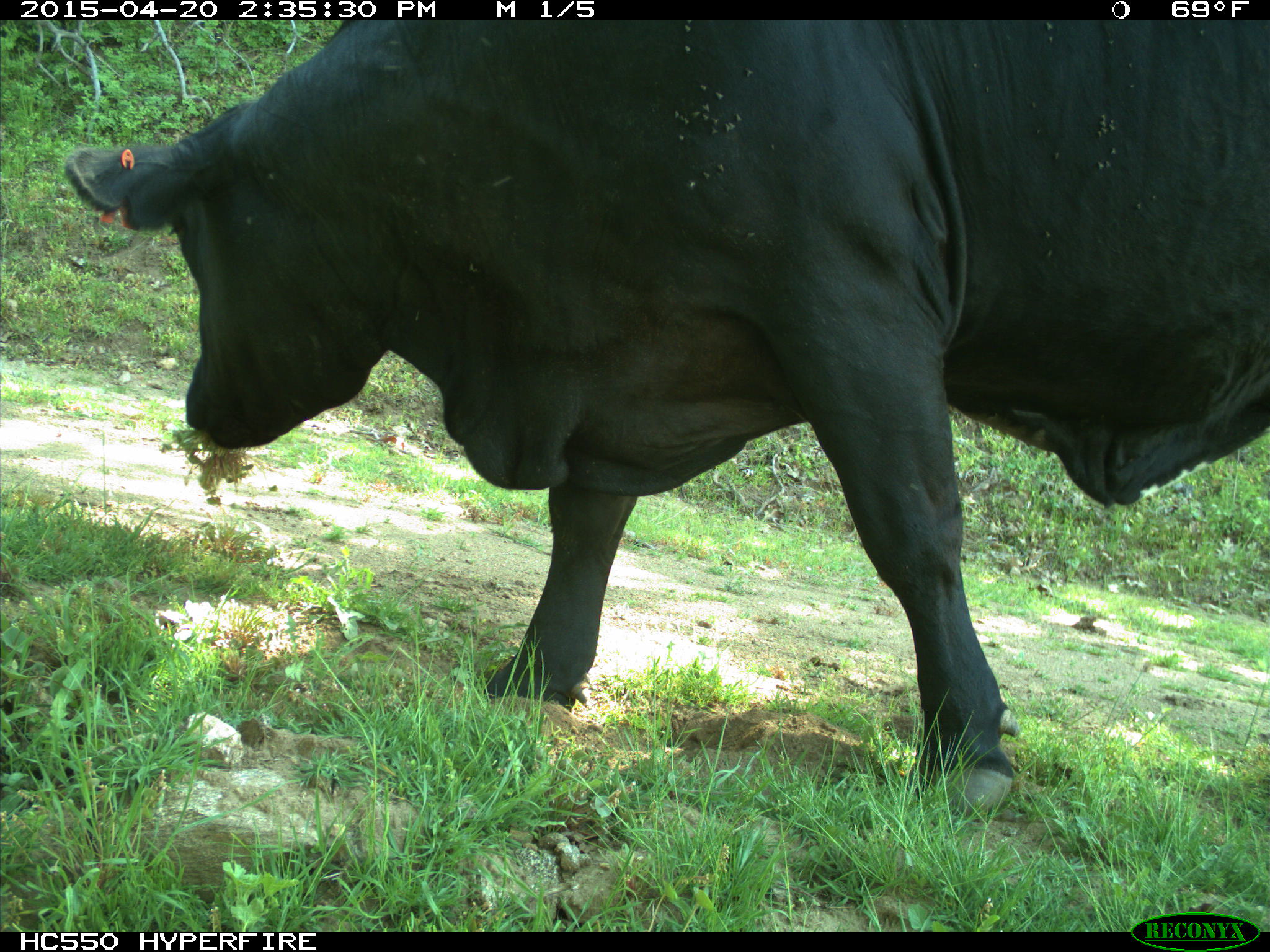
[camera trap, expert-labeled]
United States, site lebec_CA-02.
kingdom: Animalia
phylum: Chordata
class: Mammalia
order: Artiodactyla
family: Bovidae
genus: Bos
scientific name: Bos taurus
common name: domestic cow